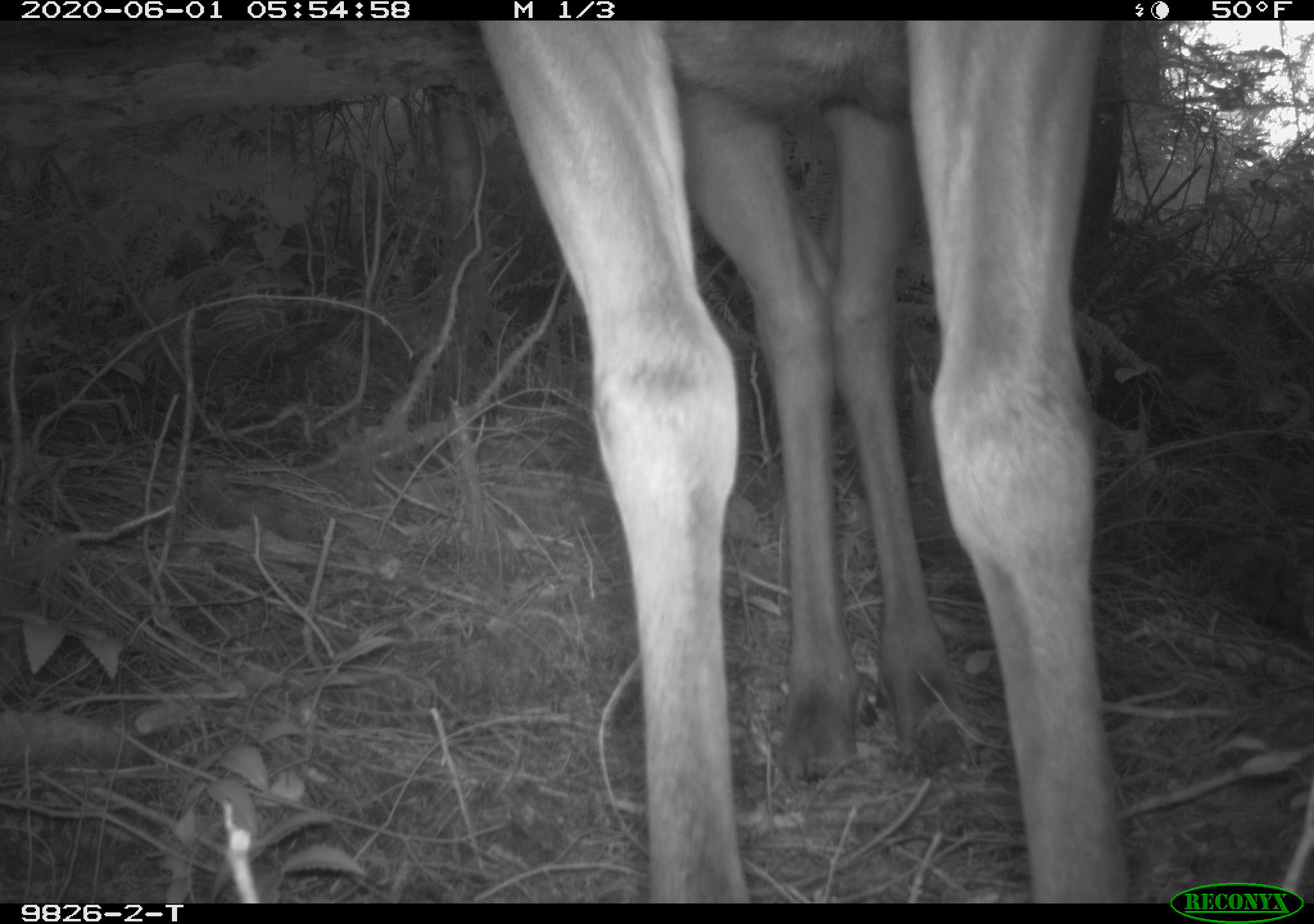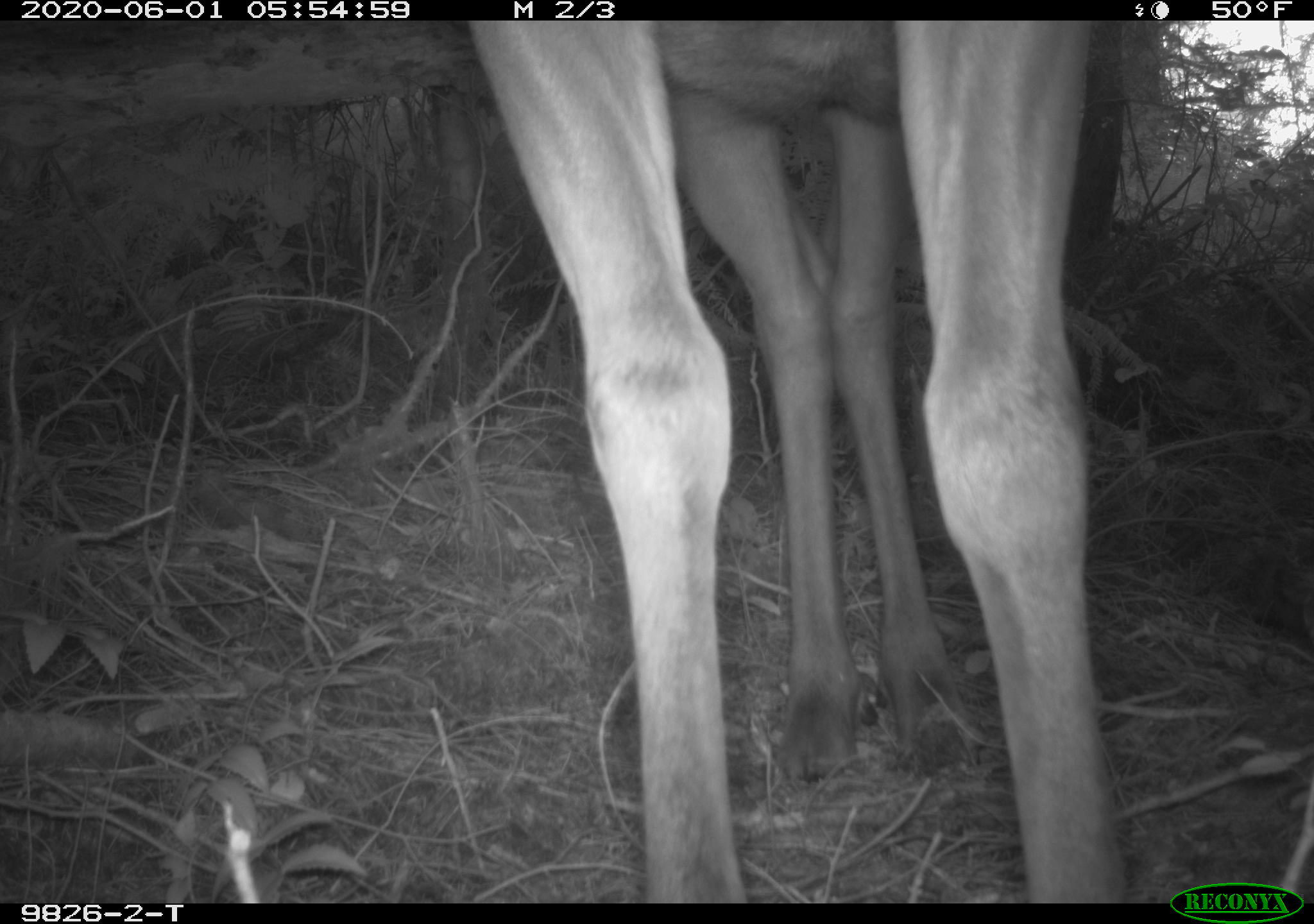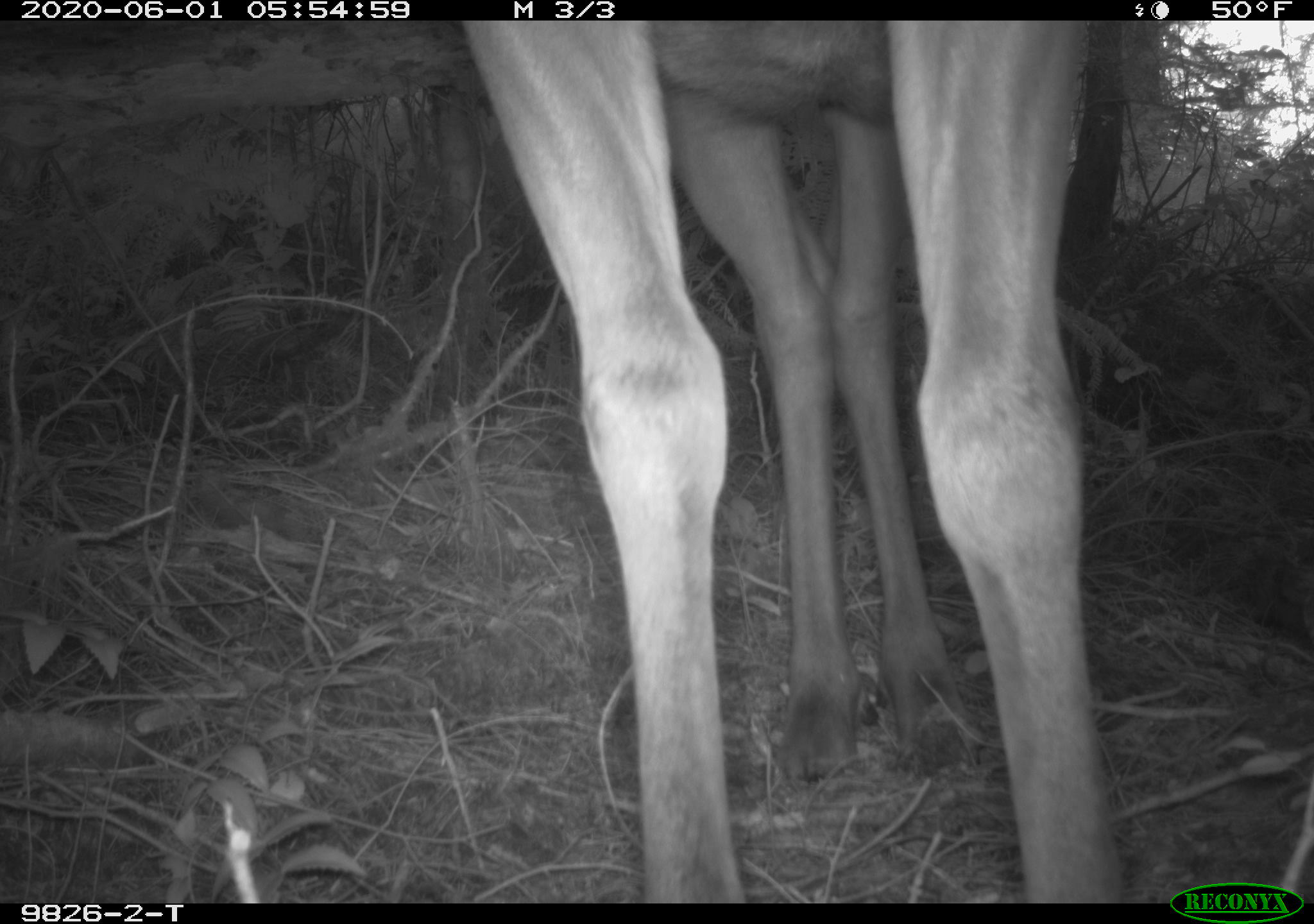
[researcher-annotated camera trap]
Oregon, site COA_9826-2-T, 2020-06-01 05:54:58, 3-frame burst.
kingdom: Animalia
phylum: Chordata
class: Mammalia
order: Artiodactyla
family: Cervidae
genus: Cervus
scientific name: Cervus canadensis roosevelti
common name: roosevelt elk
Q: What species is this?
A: Roosevelt elk (Cervus canadensis roosevelti).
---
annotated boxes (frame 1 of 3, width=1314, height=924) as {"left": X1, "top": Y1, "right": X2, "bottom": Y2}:
roosevelt elk: {"left": 473, "top": 28, "right": 1149, "bottom": 893}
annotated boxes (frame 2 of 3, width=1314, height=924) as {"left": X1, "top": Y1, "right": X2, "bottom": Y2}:
roosevelt elk: {"left": 463, "top": 28, "right": 1142, "bottom": 890}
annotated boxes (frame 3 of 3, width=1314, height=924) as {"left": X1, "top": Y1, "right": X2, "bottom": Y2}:
roosevelt elk: {"left": 458, "top": 28, "right": 1136, "bottom": 895}